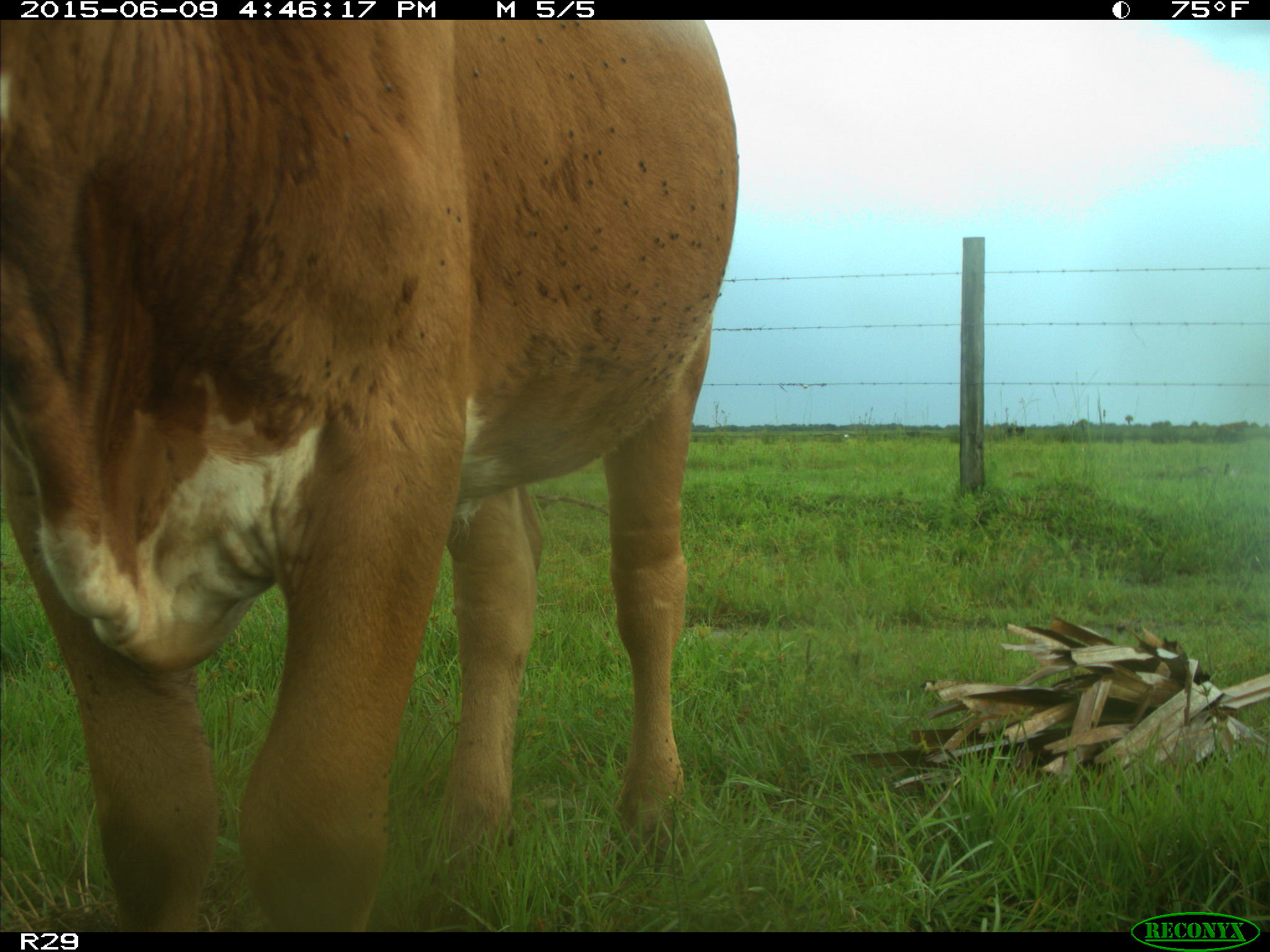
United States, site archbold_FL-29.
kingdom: Animalia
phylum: Chordata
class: Mammalia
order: Artiodactyla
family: Bovidae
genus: Bos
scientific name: Bos taurus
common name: domestic cow